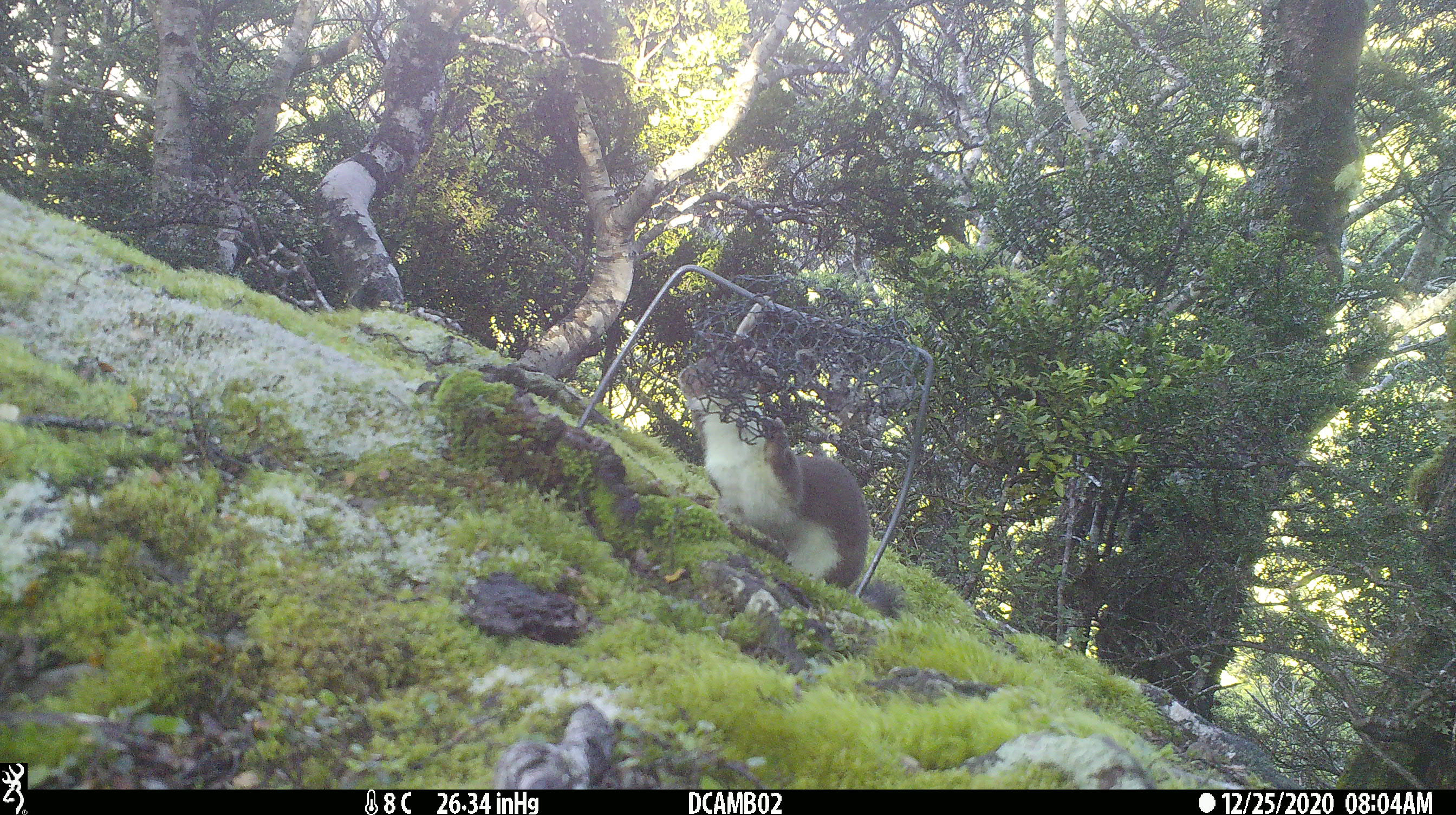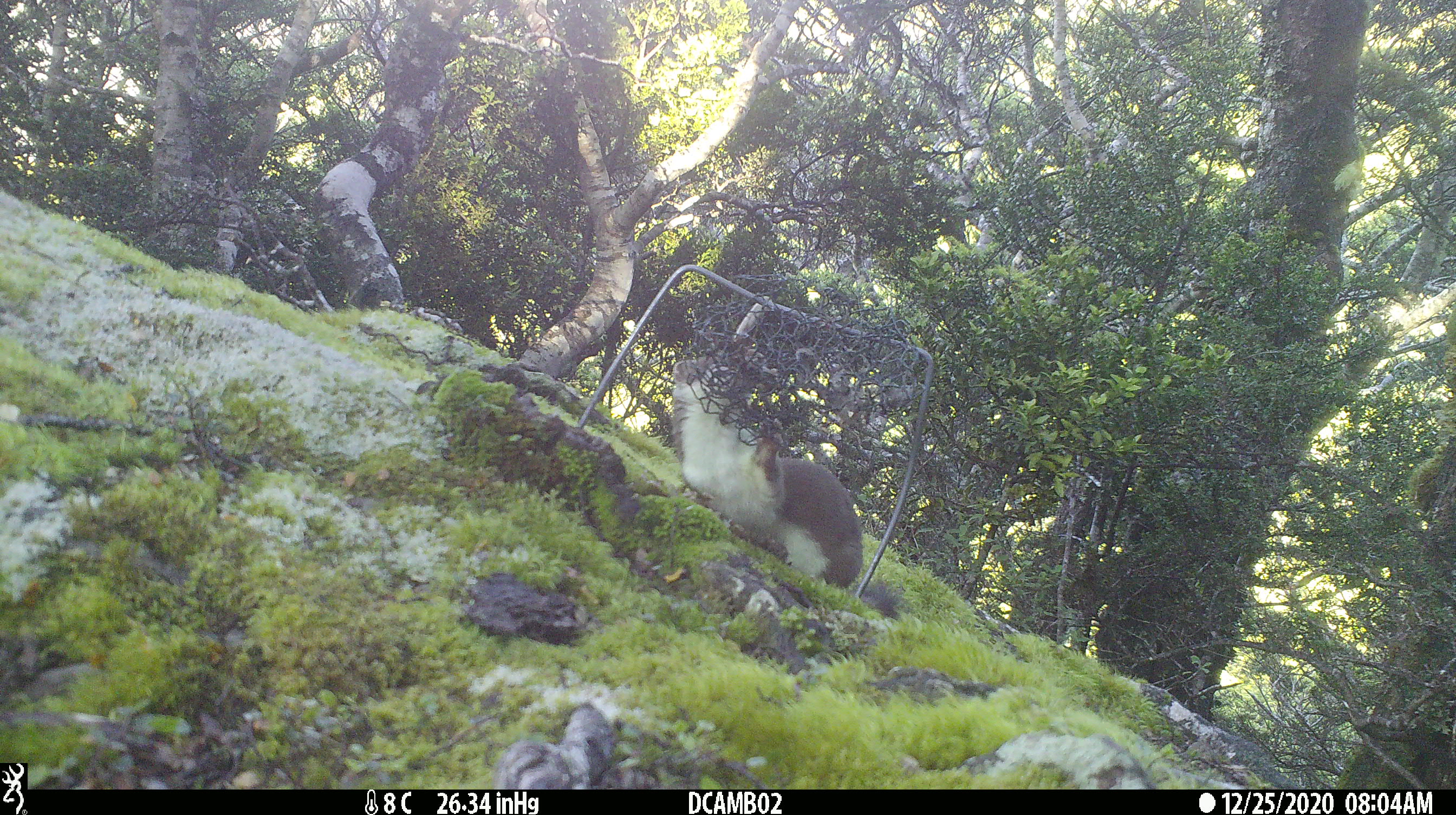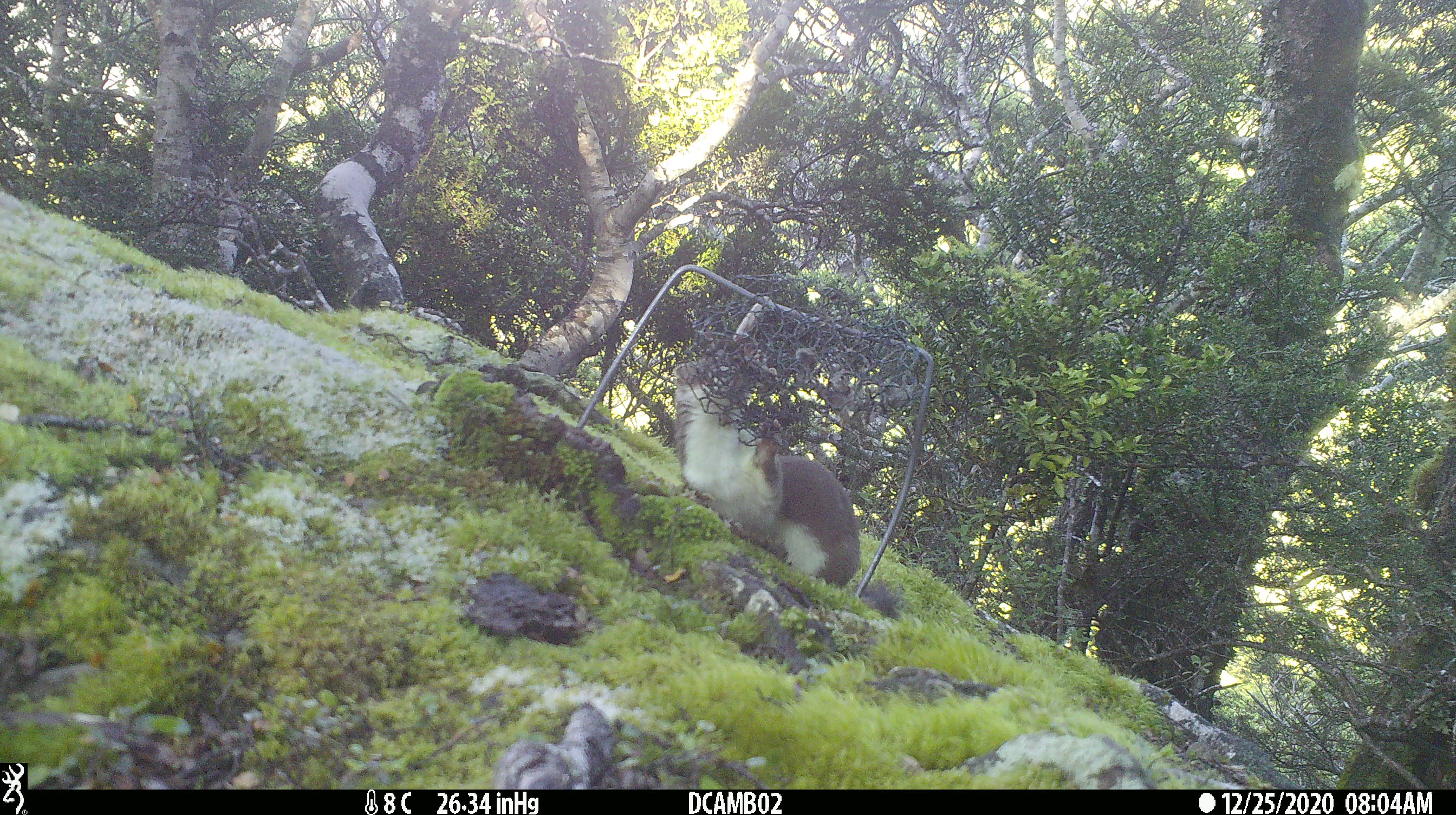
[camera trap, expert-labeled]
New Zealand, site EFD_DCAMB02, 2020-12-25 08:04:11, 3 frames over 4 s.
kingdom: Animalia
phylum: Chordata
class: Mammalia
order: Carnivora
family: Mustelidae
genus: Mustela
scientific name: Mustela erminea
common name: stoat